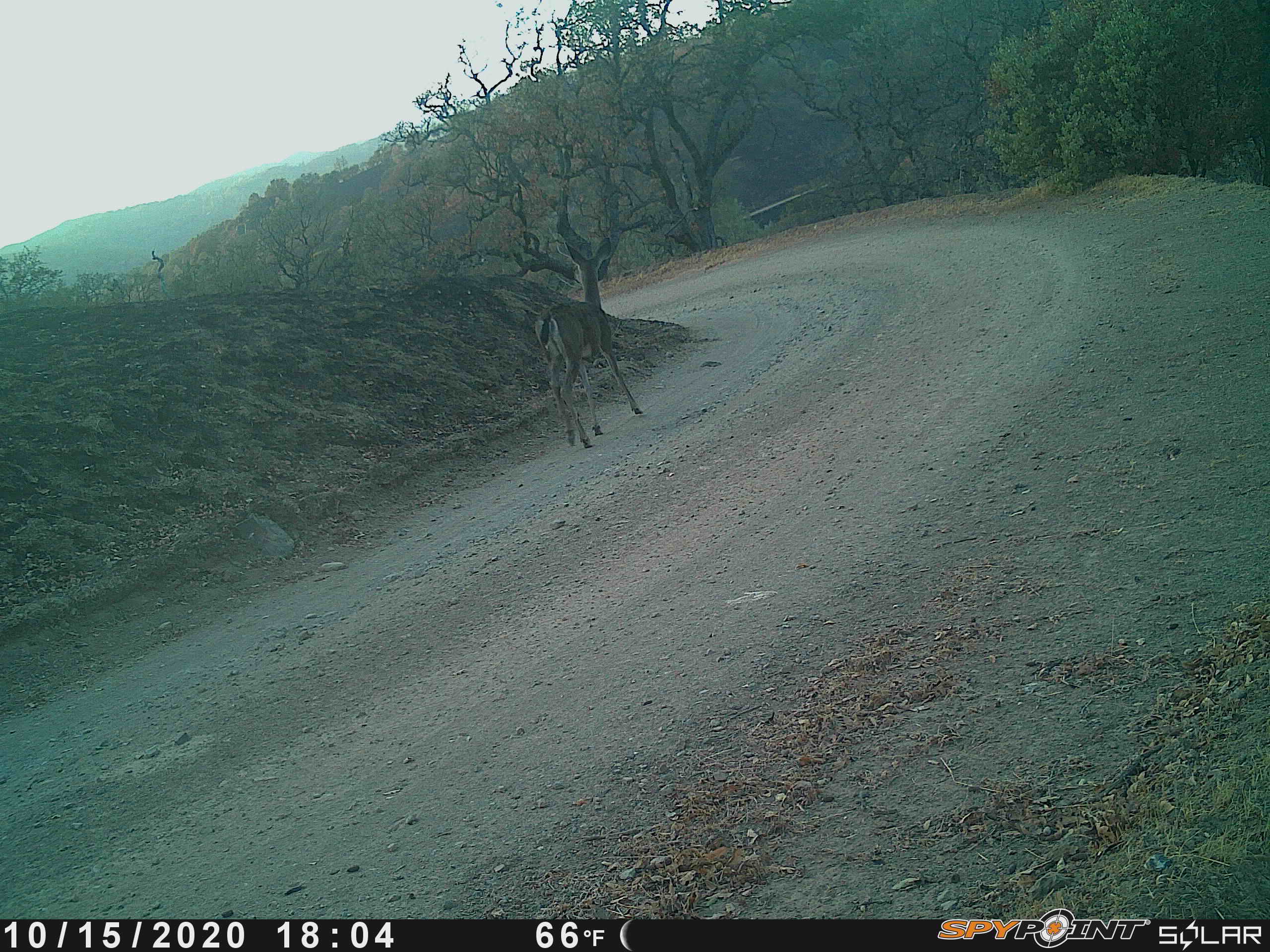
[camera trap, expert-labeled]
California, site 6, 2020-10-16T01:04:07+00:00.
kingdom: Animalia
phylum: Chordata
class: Mammalia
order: Artiodactyla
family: Cervidae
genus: Odocoileus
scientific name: Odocoileus hemionus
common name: mule deer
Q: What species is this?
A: Mule deer (Odocoileus hemionus).